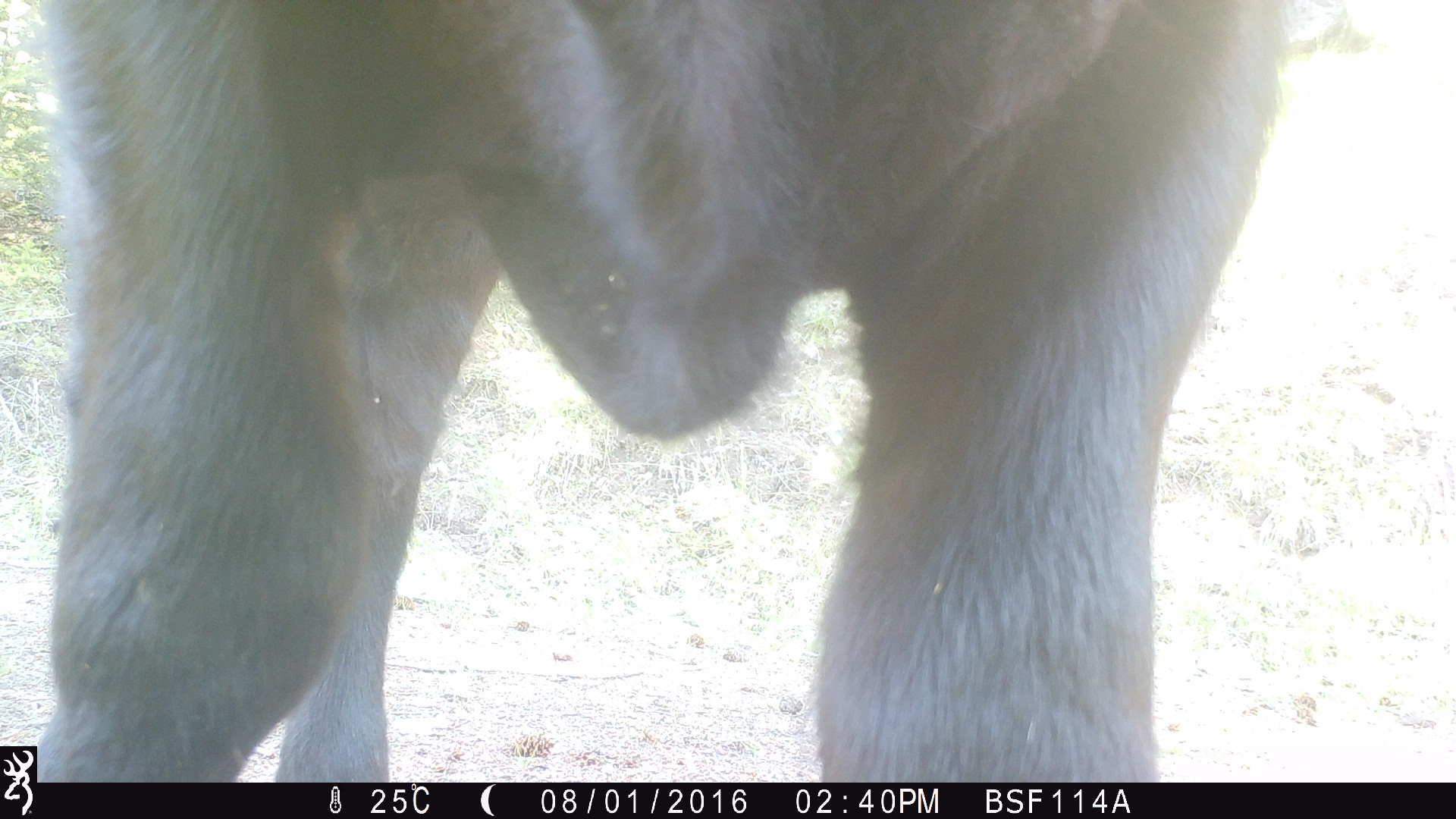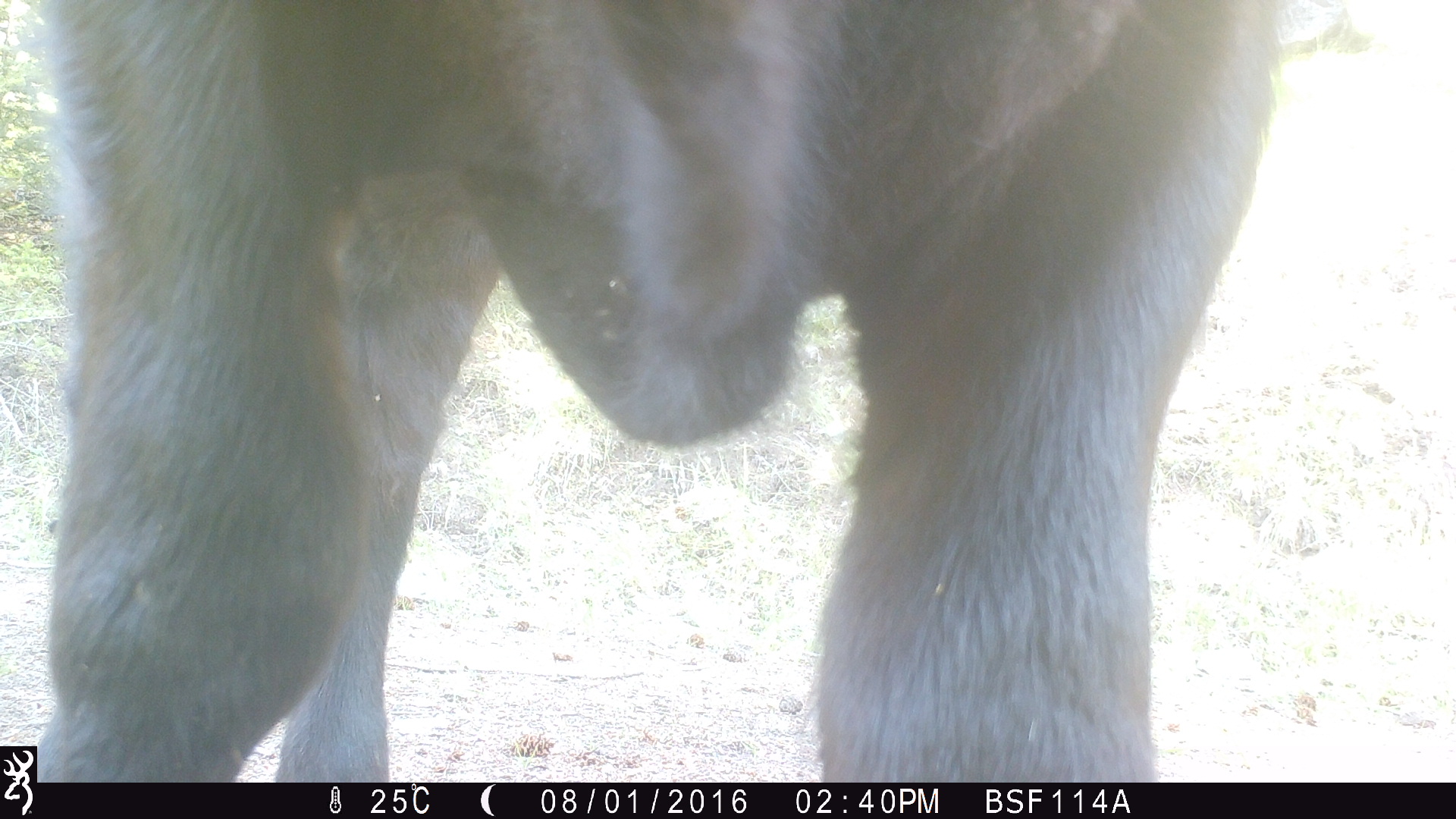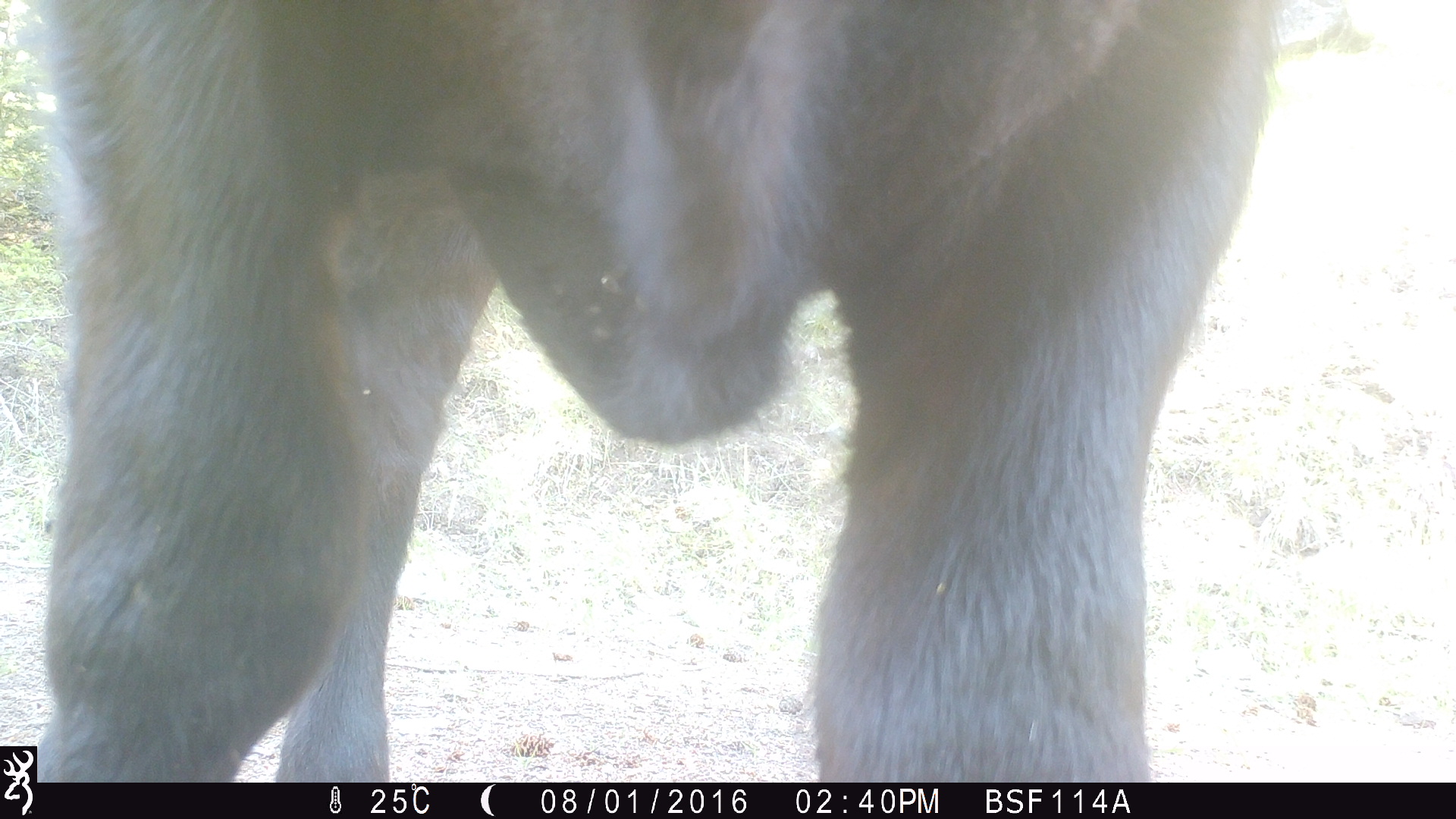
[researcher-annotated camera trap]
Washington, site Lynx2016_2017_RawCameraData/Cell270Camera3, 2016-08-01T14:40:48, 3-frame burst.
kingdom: Animalia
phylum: Chordata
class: Mammalia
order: Artiodactyla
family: Bovidae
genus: Bos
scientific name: Bos taurus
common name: domestic cattle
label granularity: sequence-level